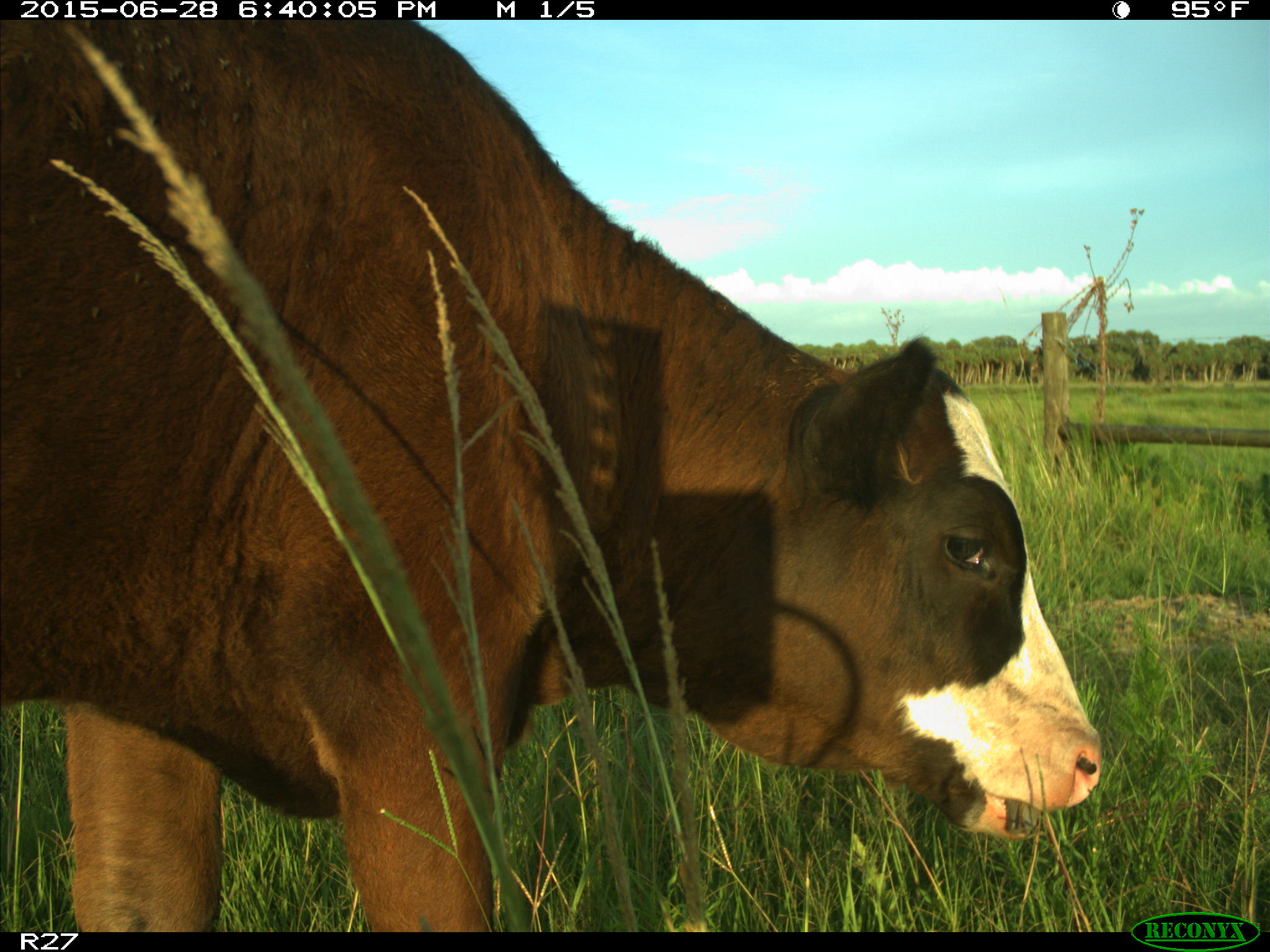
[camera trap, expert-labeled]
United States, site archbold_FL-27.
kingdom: Animalia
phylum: Chordata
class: Mammalia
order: Artiodactyla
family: Bovidae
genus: Bos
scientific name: Bos taurus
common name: domestic cow